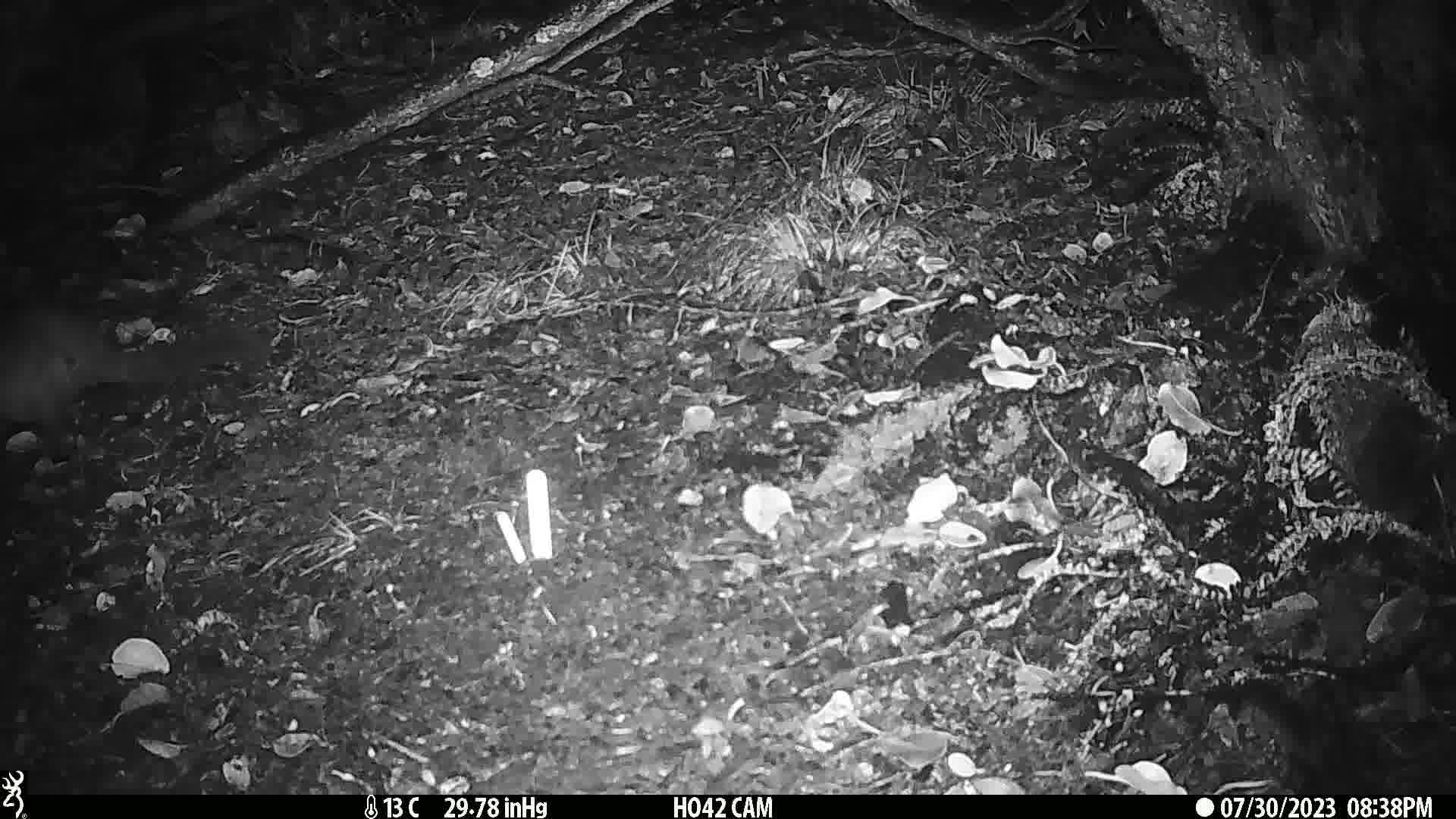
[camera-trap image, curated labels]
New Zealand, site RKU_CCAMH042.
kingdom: Animalia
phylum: Chordata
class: Mammalia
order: Diprotodontia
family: Phalangeridae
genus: Trichosurus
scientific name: Trichosurus vulpecula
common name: common brushtail possum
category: possum